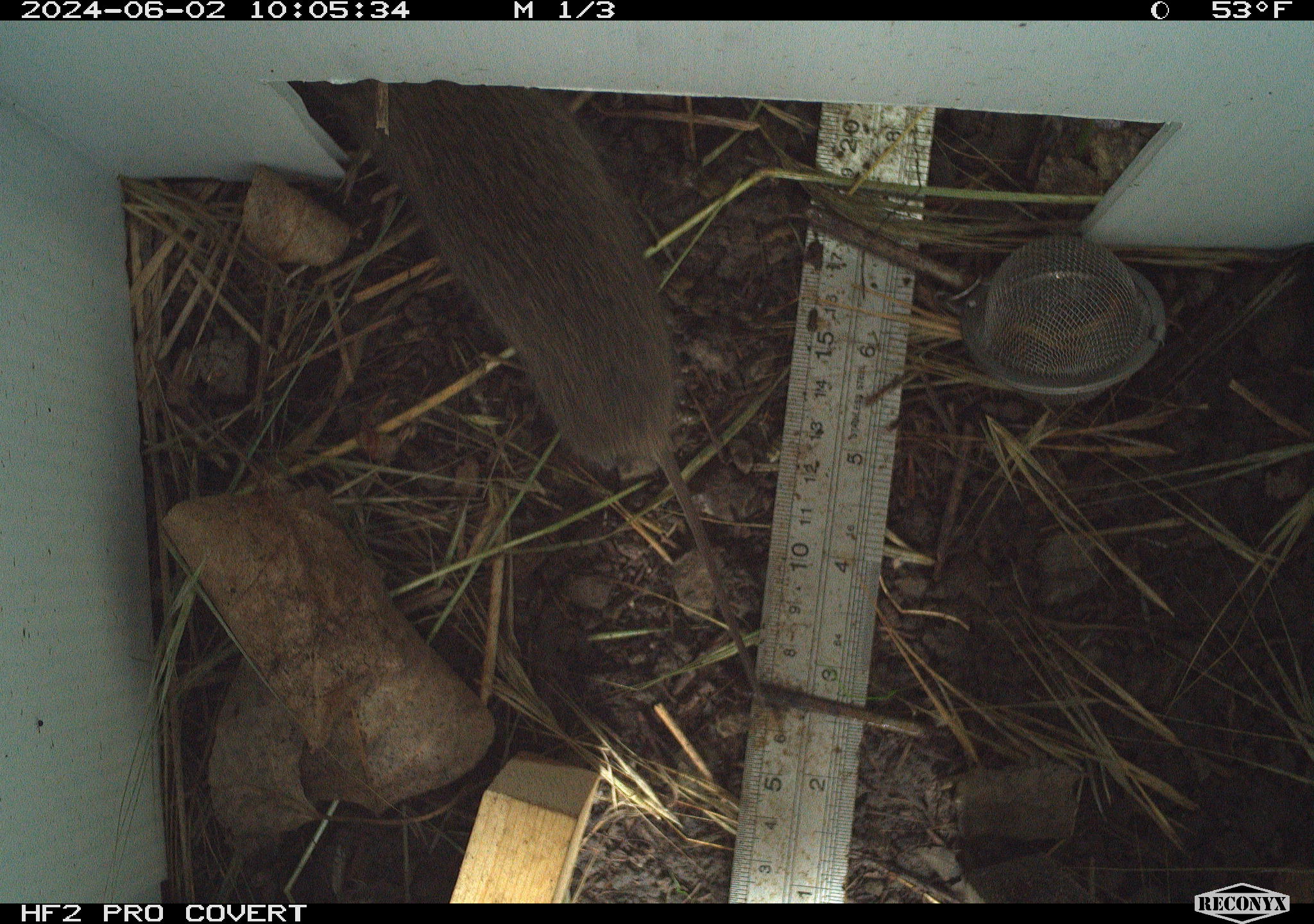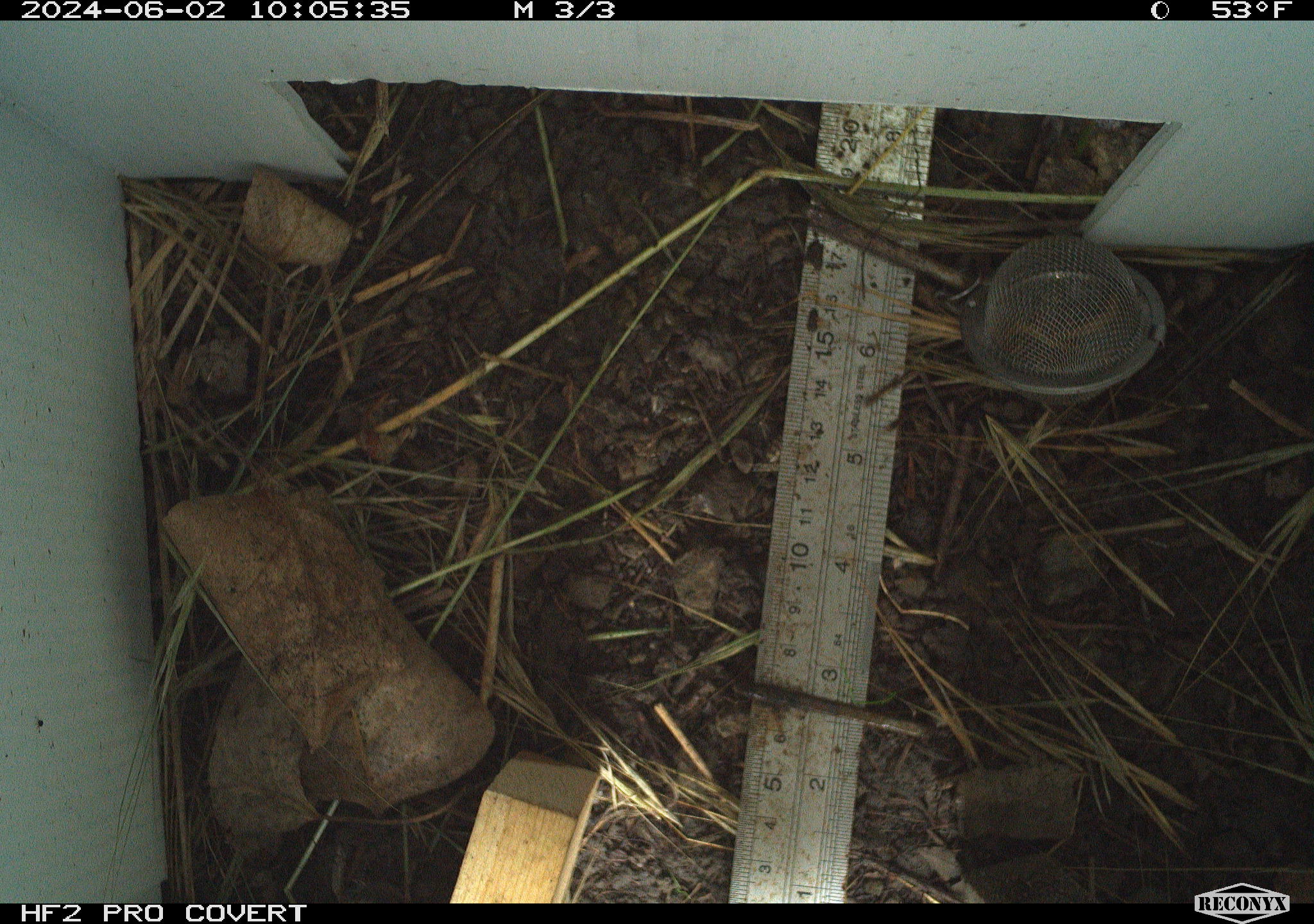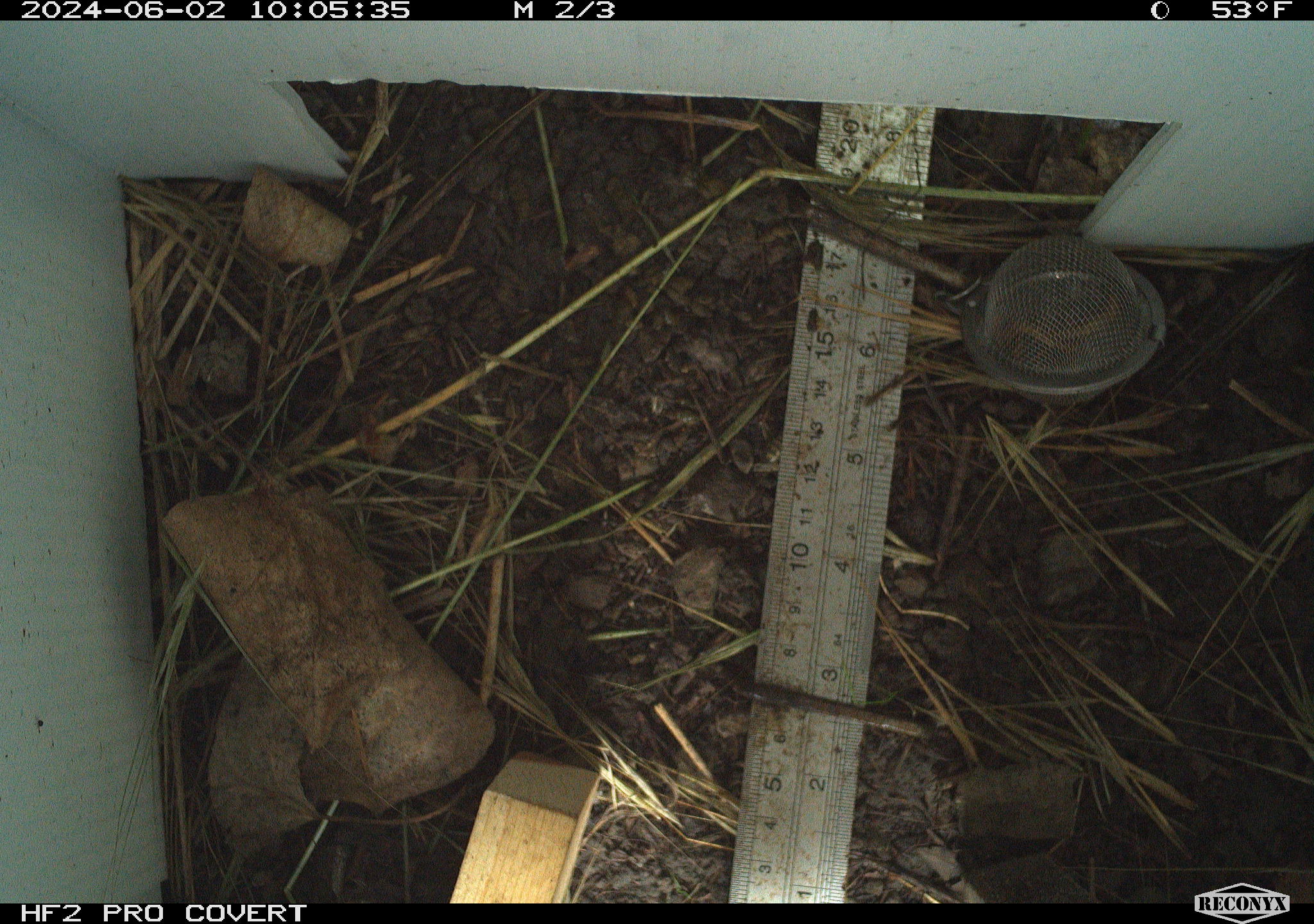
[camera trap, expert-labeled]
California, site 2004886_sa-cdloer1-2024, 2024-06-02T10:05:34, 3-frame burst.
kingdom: Animalia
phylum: Chordata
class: Mammalia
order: Rodentia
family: Cricetidae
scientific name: Arvicolinae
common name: voles, lemmings, and muskrats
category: arvicolinae subfamily